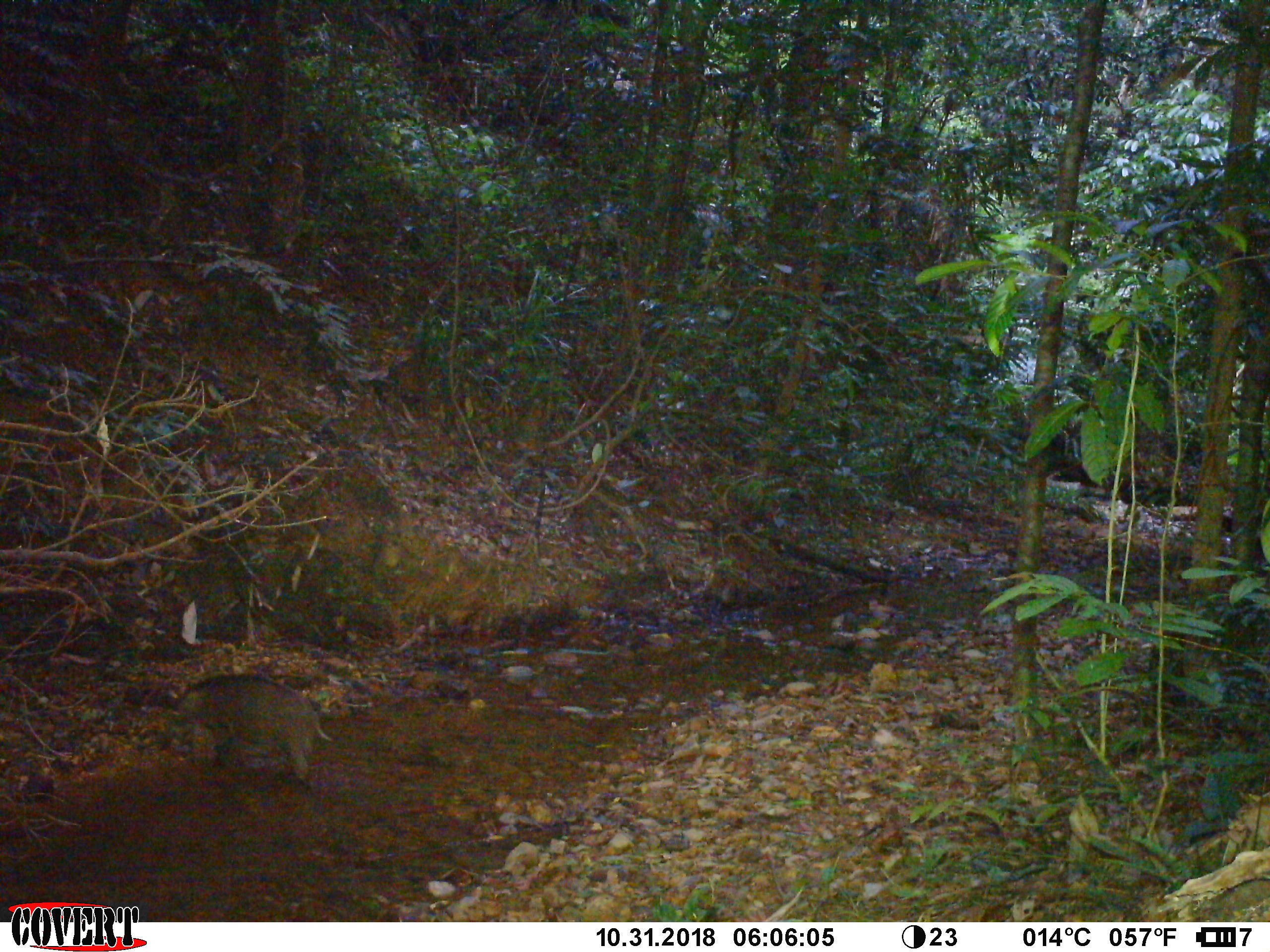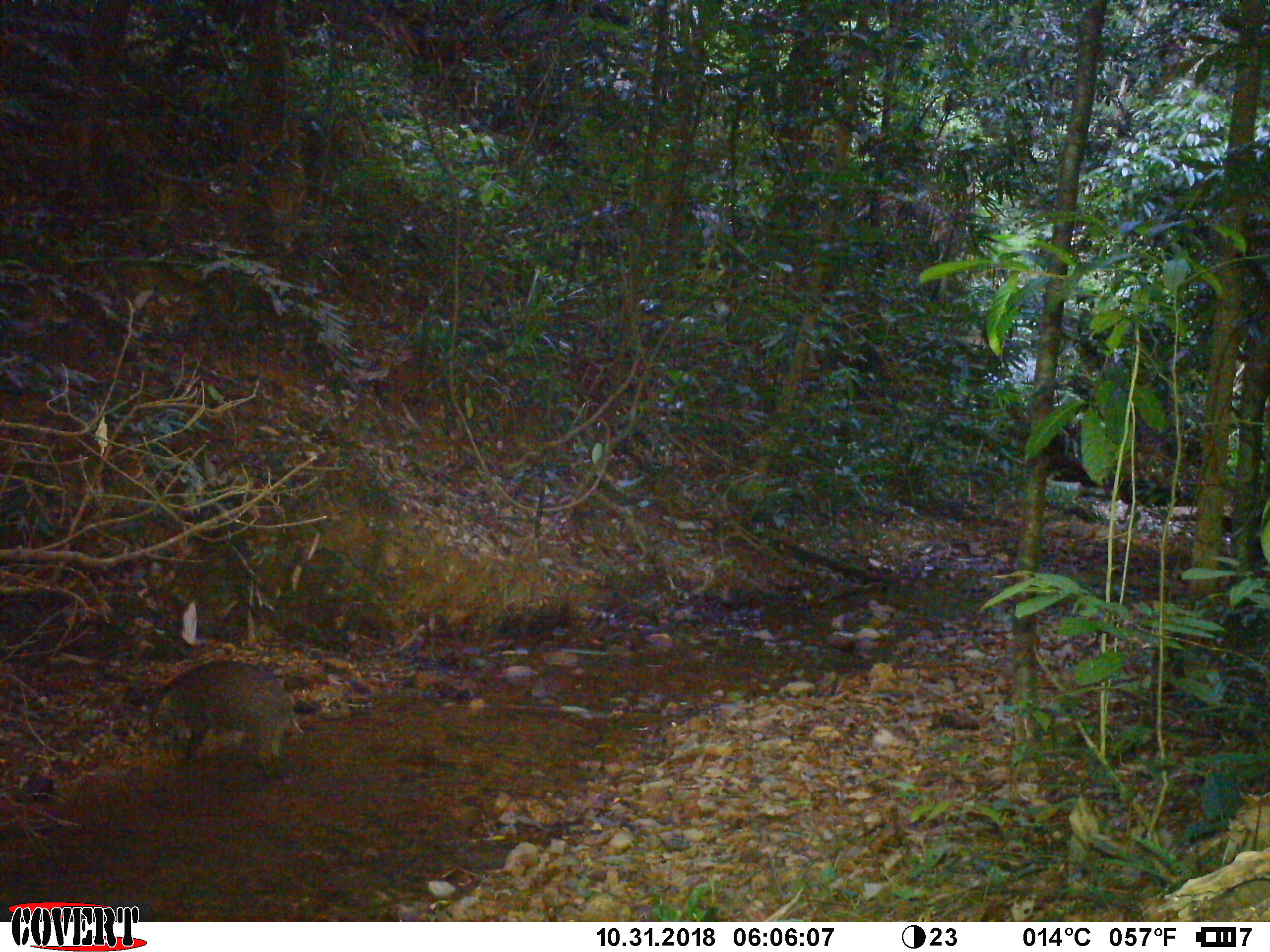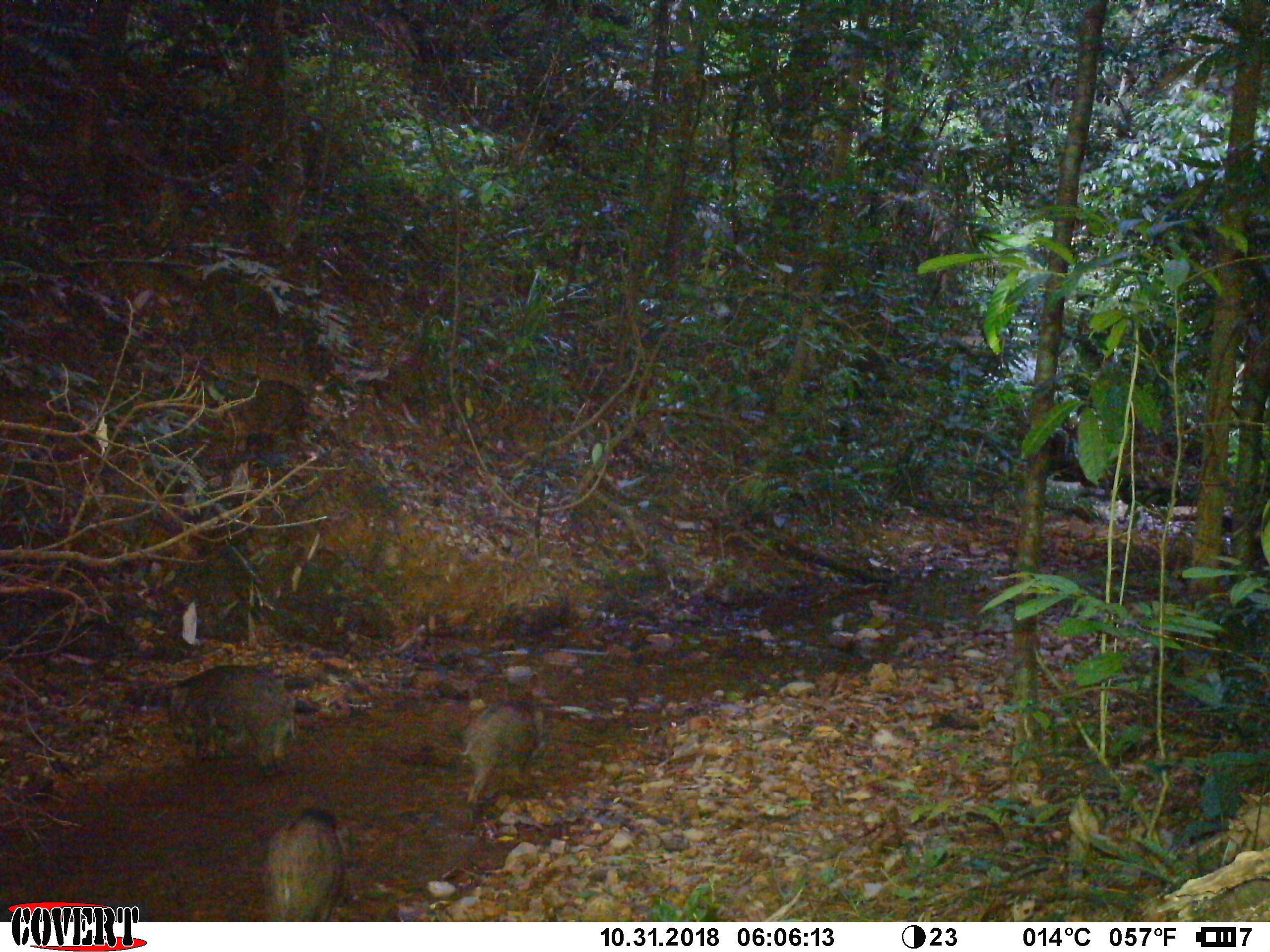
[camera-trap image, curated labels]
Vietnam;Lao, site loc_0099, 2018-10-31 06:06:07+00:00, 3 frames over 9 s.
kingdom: Animalia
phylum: Chordata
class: Mammalia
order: Artiodactyla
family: Suidae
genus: Sus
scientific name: Sus scrofa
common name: eurasian wild pig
Eurasian wild pig (Sus scrofa). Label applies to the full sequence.